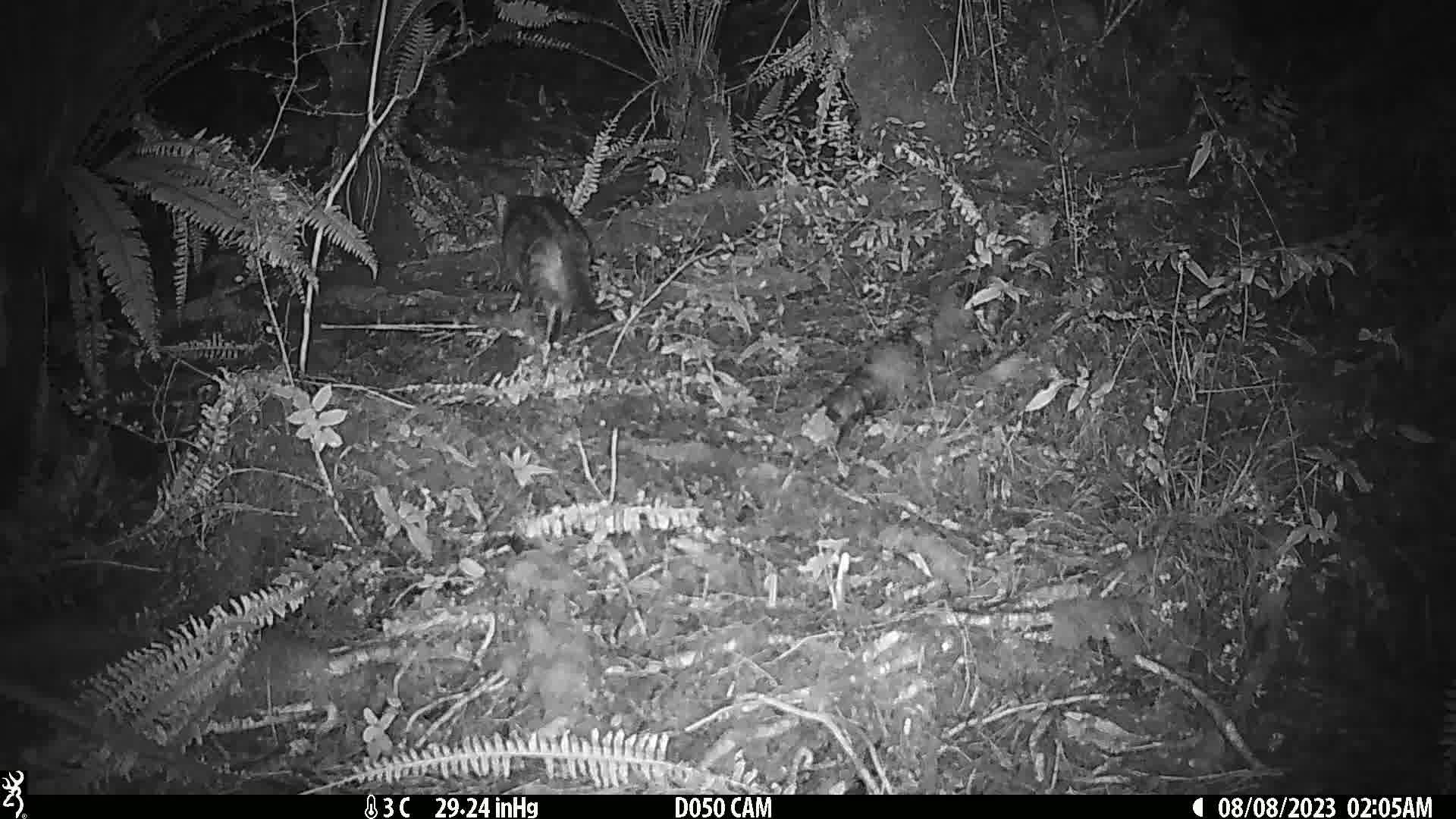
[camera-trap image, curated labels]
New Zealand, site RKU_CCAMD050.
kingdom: Animalia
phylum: Chordata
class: Mammalia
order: Carnivora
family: Felidae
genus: Felis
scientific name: Felis catus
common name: domestic cat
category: cat